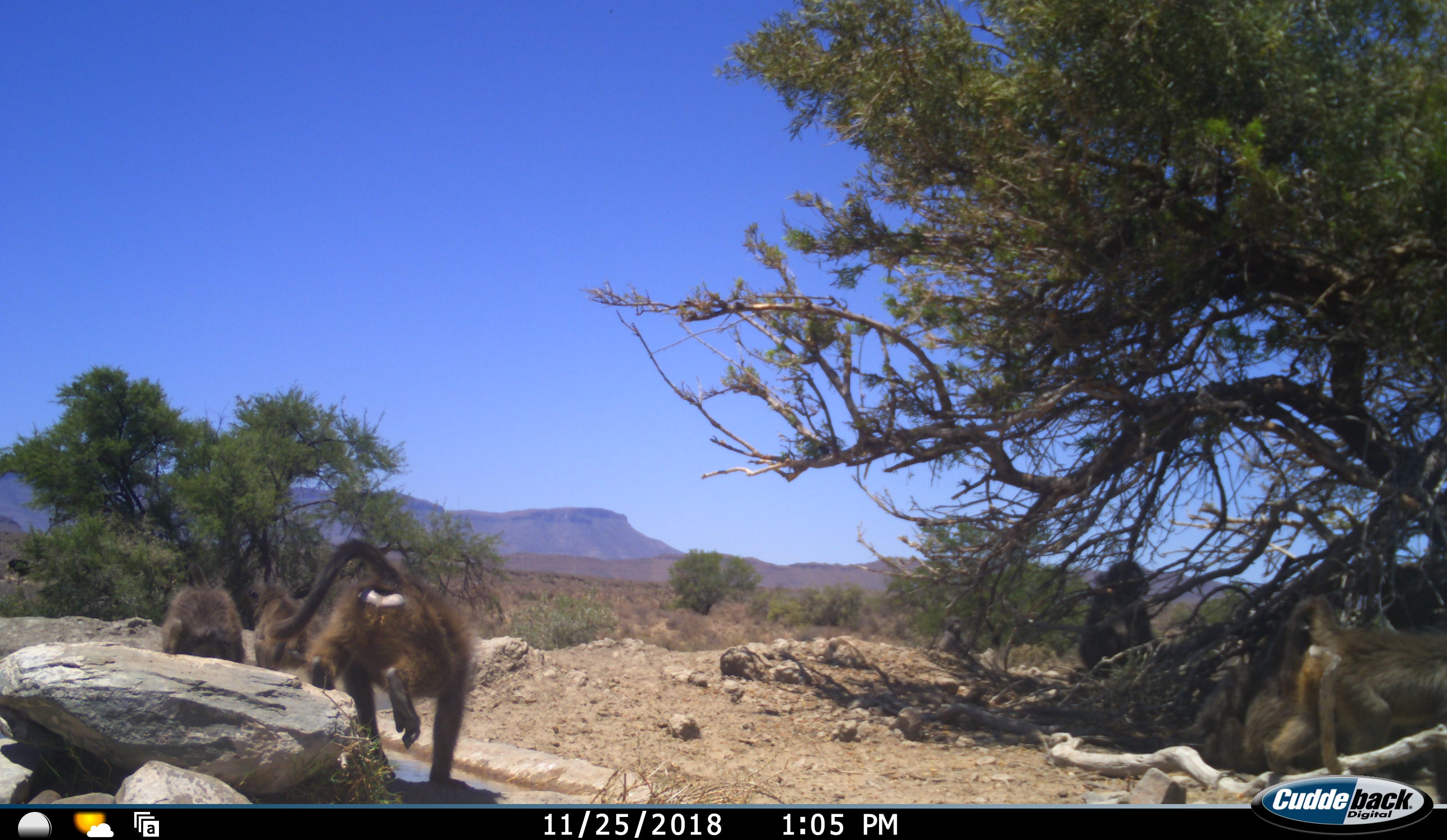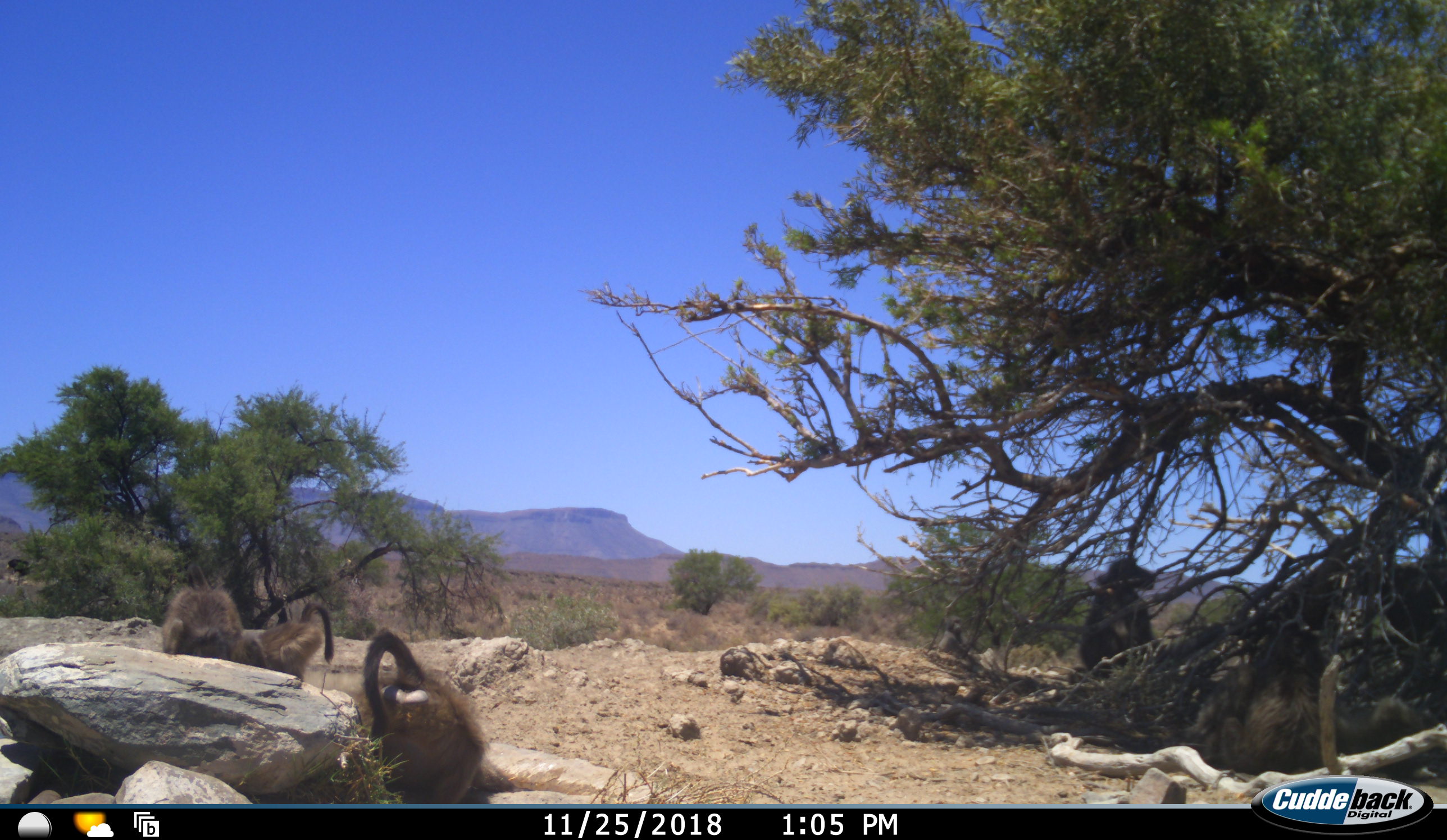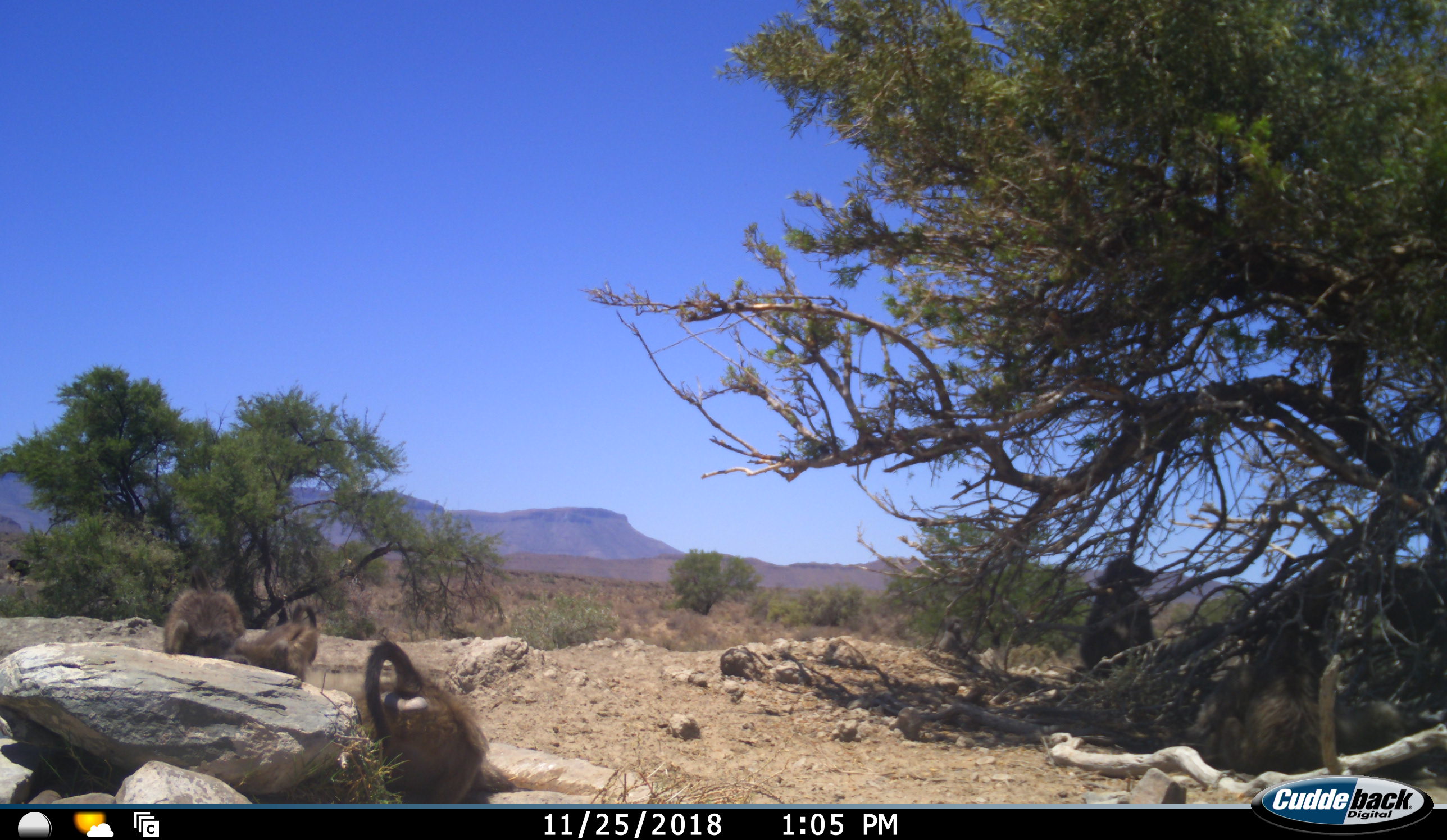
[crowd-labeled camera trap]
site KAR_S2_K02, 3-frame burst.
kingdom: Animalia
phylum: Chordata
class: Mammalia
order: Primates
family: Cercopithecidae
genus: Papio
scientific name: Papio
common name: baboon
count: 5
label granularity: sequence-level